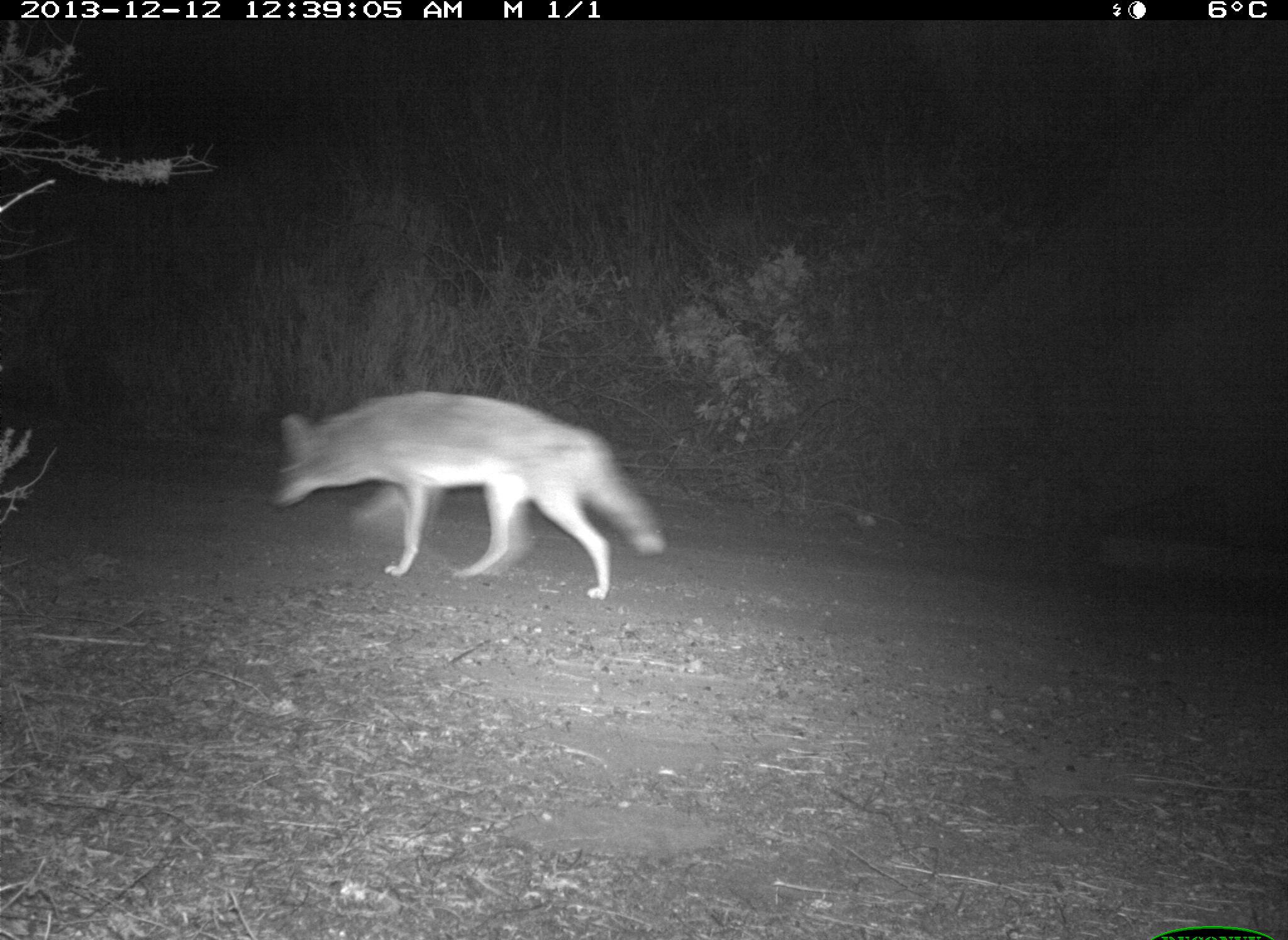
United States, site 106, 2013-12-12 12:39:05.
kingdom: Animalia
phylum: Chordata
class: Mammalia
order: Carnivora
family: Canidae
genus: Canis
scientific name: Canis latrans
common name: coyote